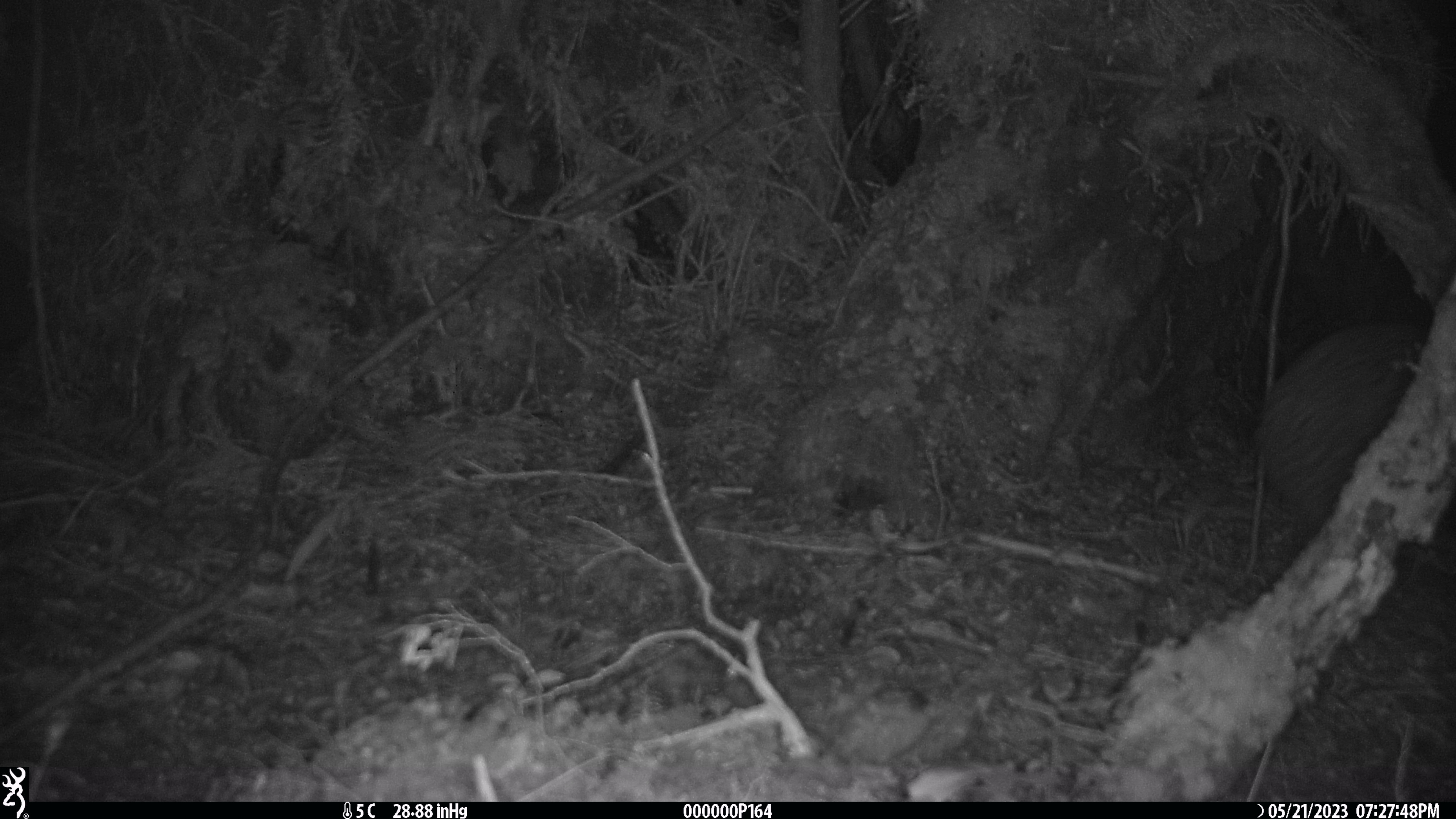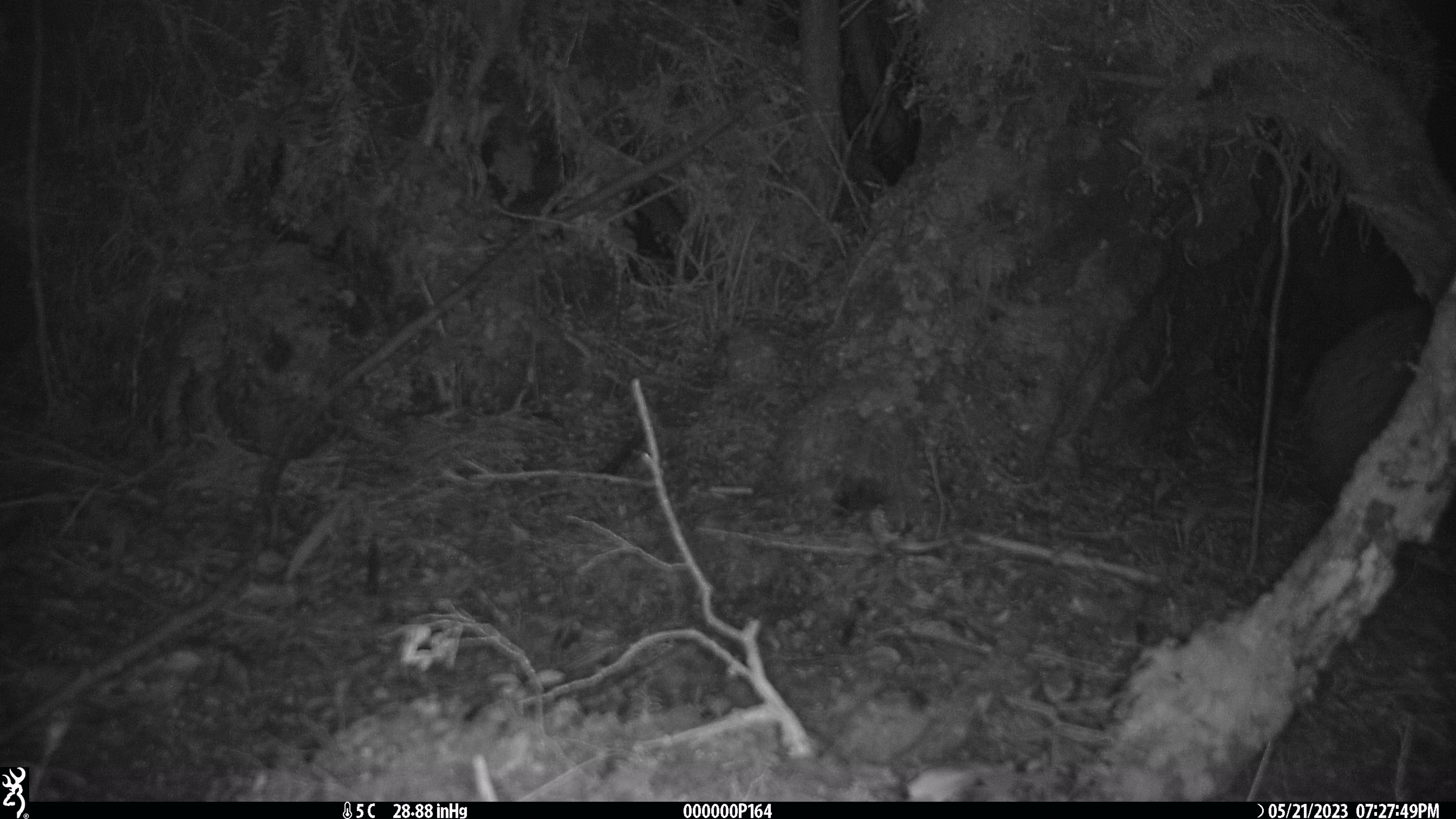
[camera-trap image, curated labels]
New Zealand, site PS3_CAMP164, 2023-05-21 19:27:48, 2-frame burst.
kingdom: Animalia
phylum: Chordata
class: Aves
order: Apterygiformes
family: Apterygidae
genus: Apteryx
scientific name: Apteryx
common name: kiwi